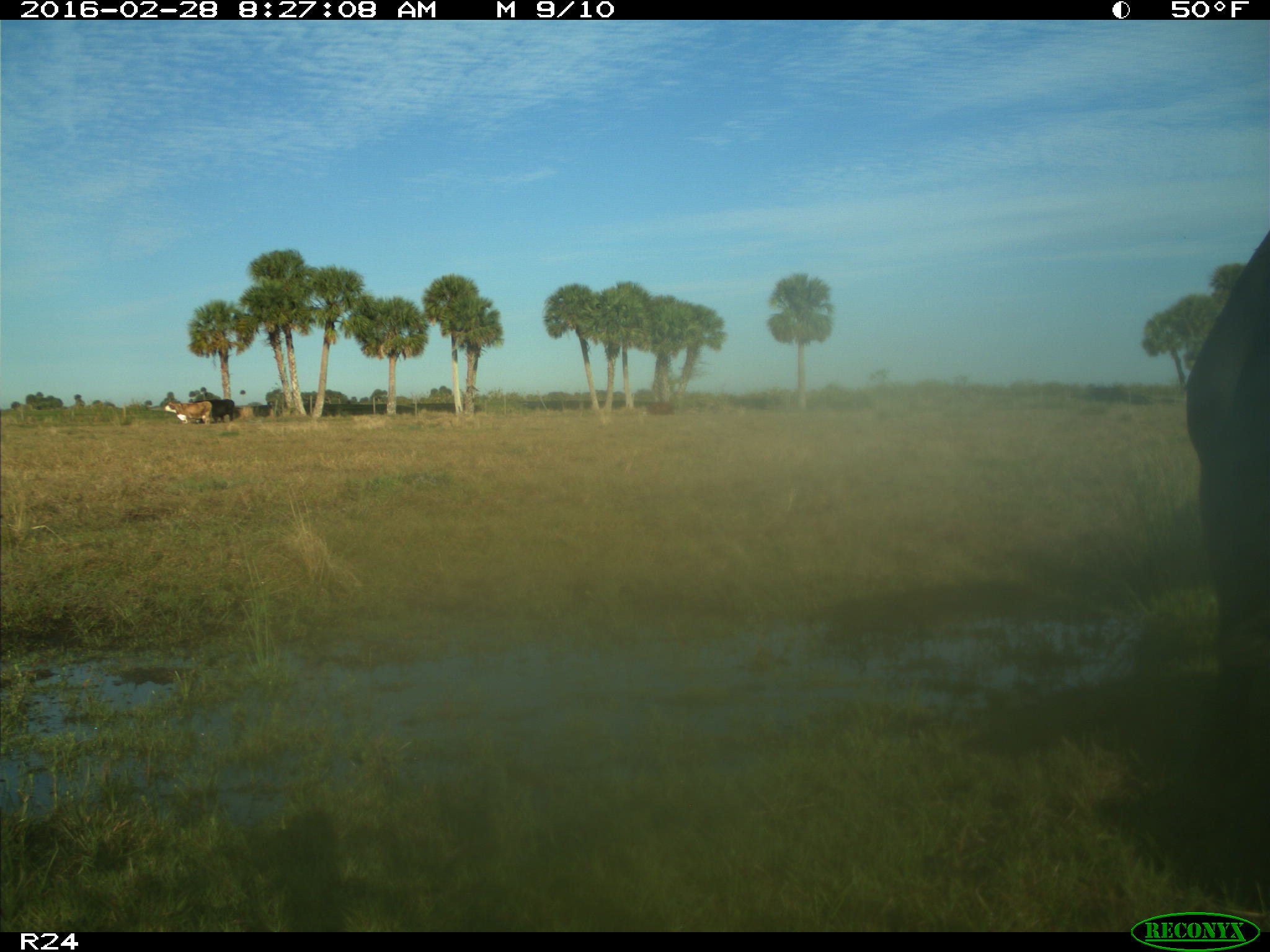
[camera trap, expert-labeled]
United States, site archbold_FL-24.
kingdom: Animalia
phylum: Chordata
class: Mammalia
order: Artiodactyla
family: Bovidae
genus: Bos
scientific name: Bos taurus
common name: domestic cow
Bos taurus (domestic cow).